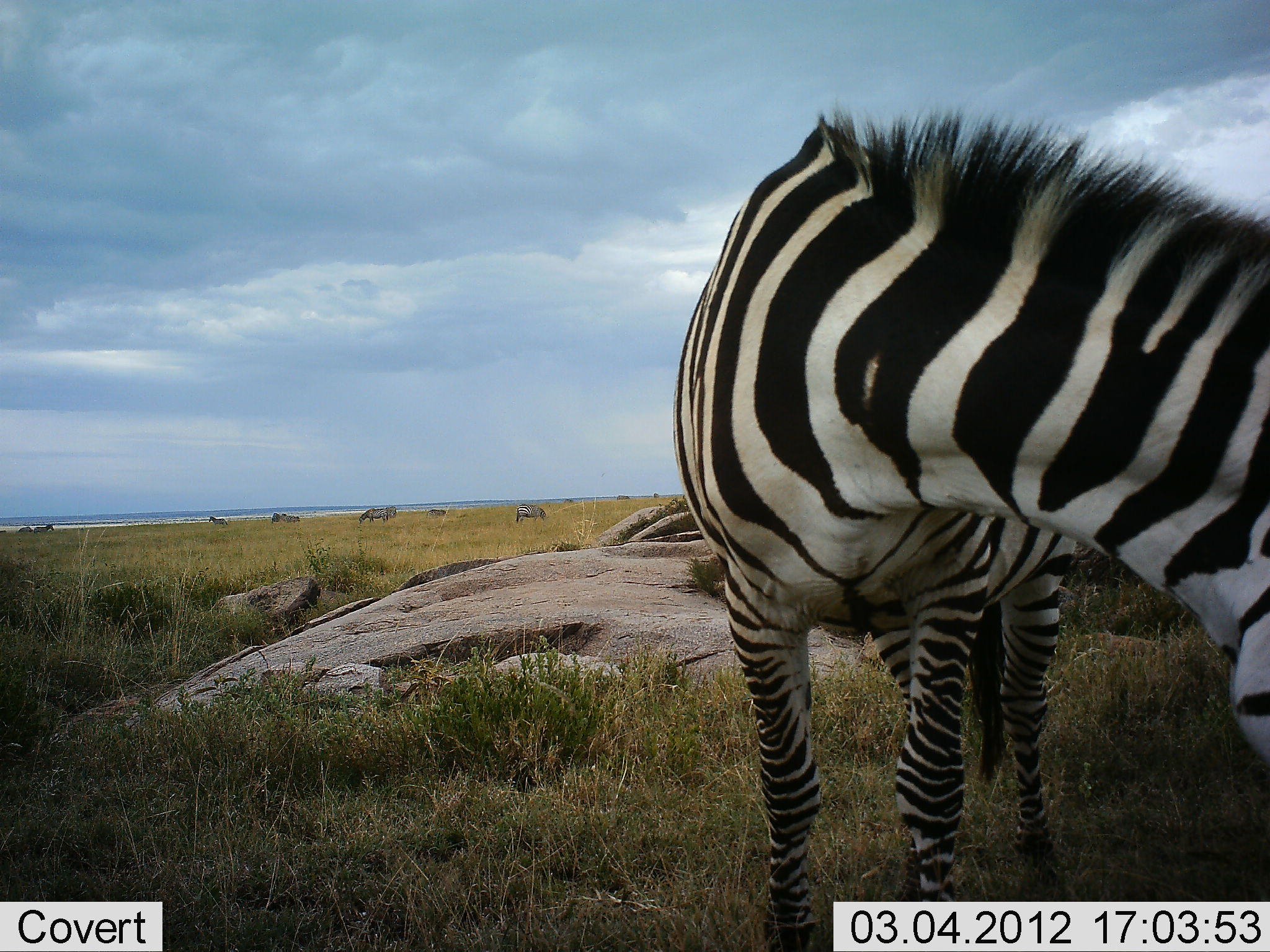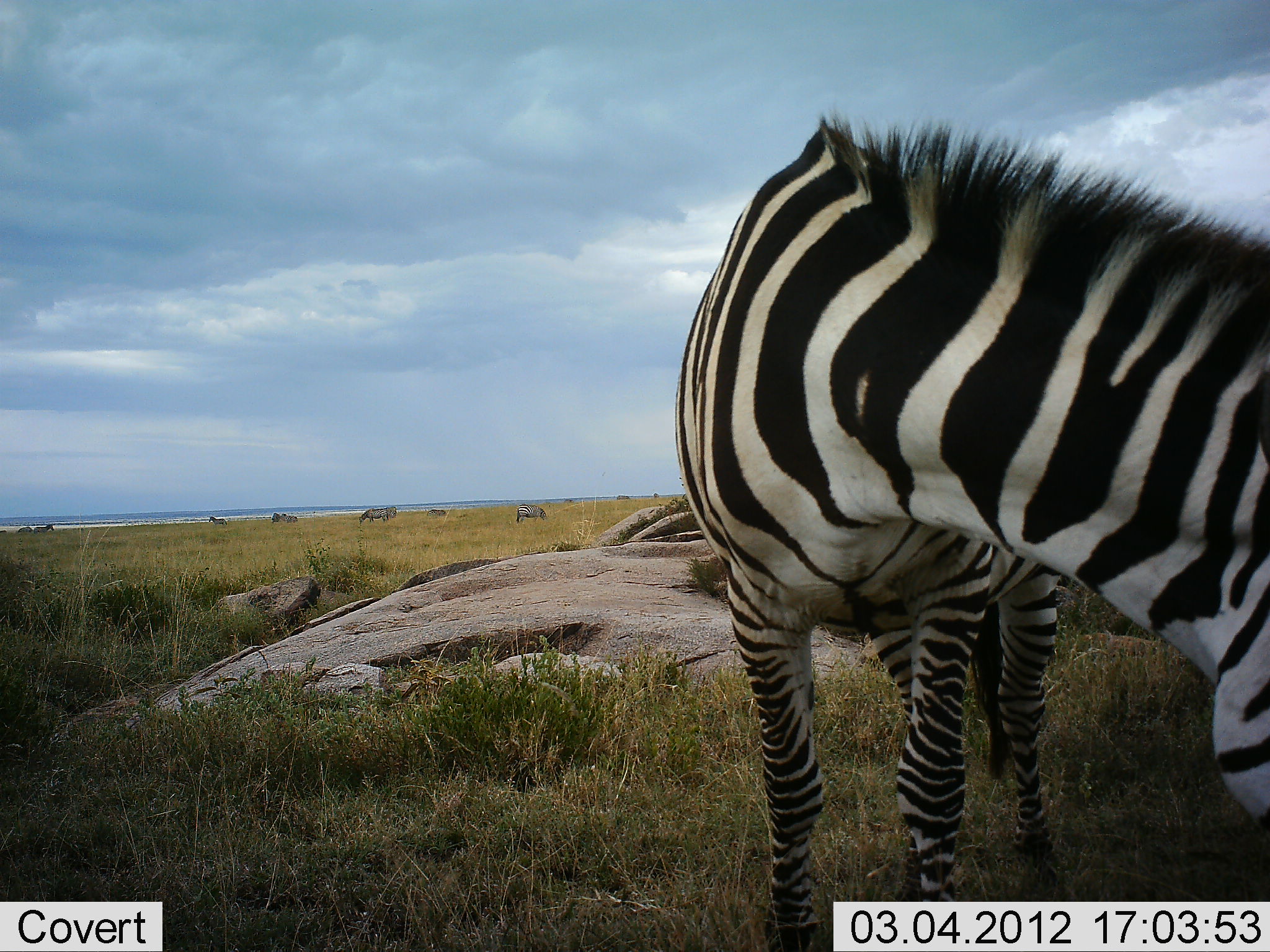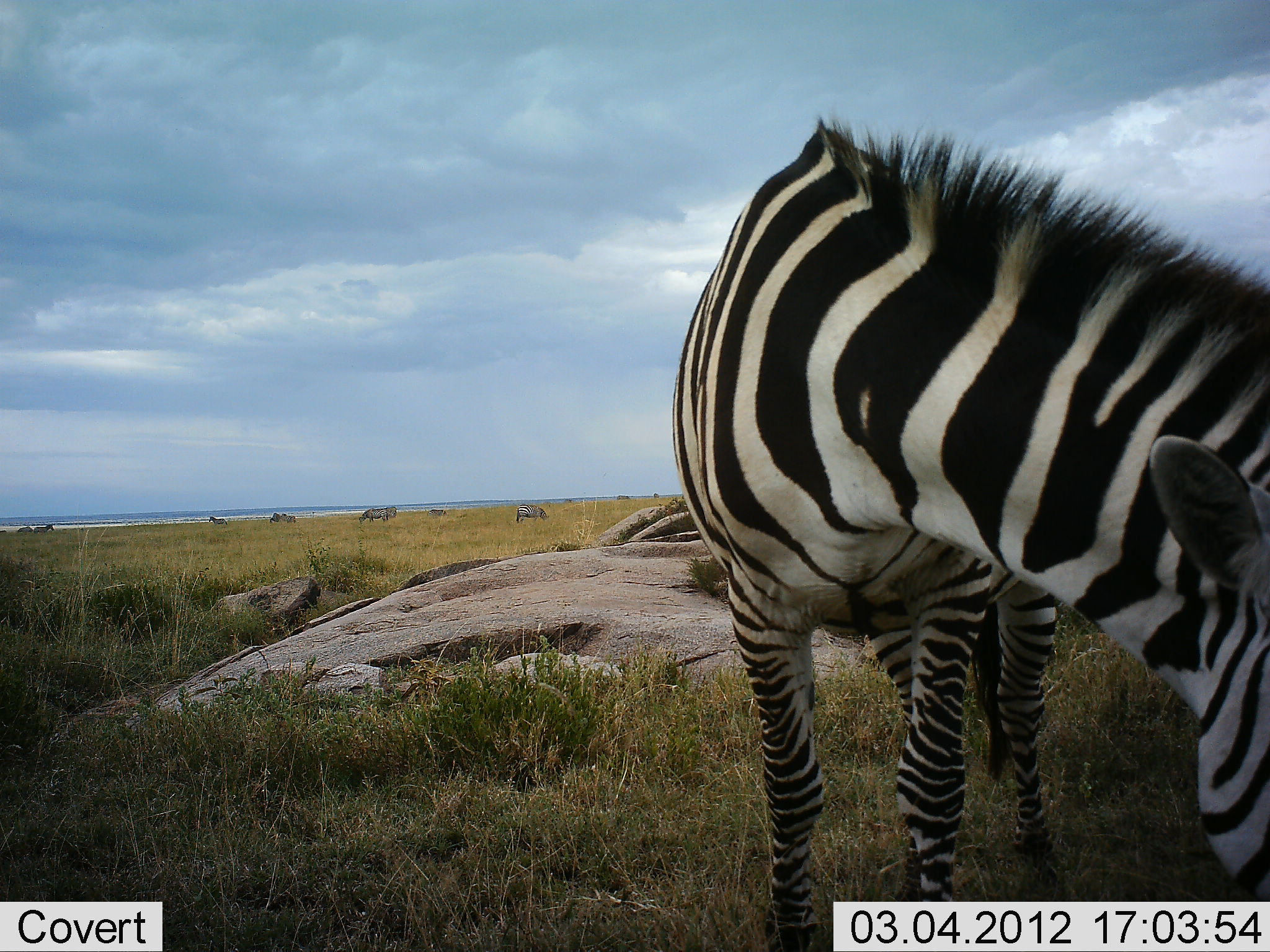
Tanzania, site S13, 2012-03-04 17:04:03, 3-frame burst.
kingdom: Animalia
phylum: Chordata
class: Mammalia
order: Perissodactyla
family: Equidae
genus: Equus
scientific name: Equus quagga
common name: plains zebra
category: zebra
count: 6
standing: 44%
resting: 0%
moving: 8%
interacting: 0%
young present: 0%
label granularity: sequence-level